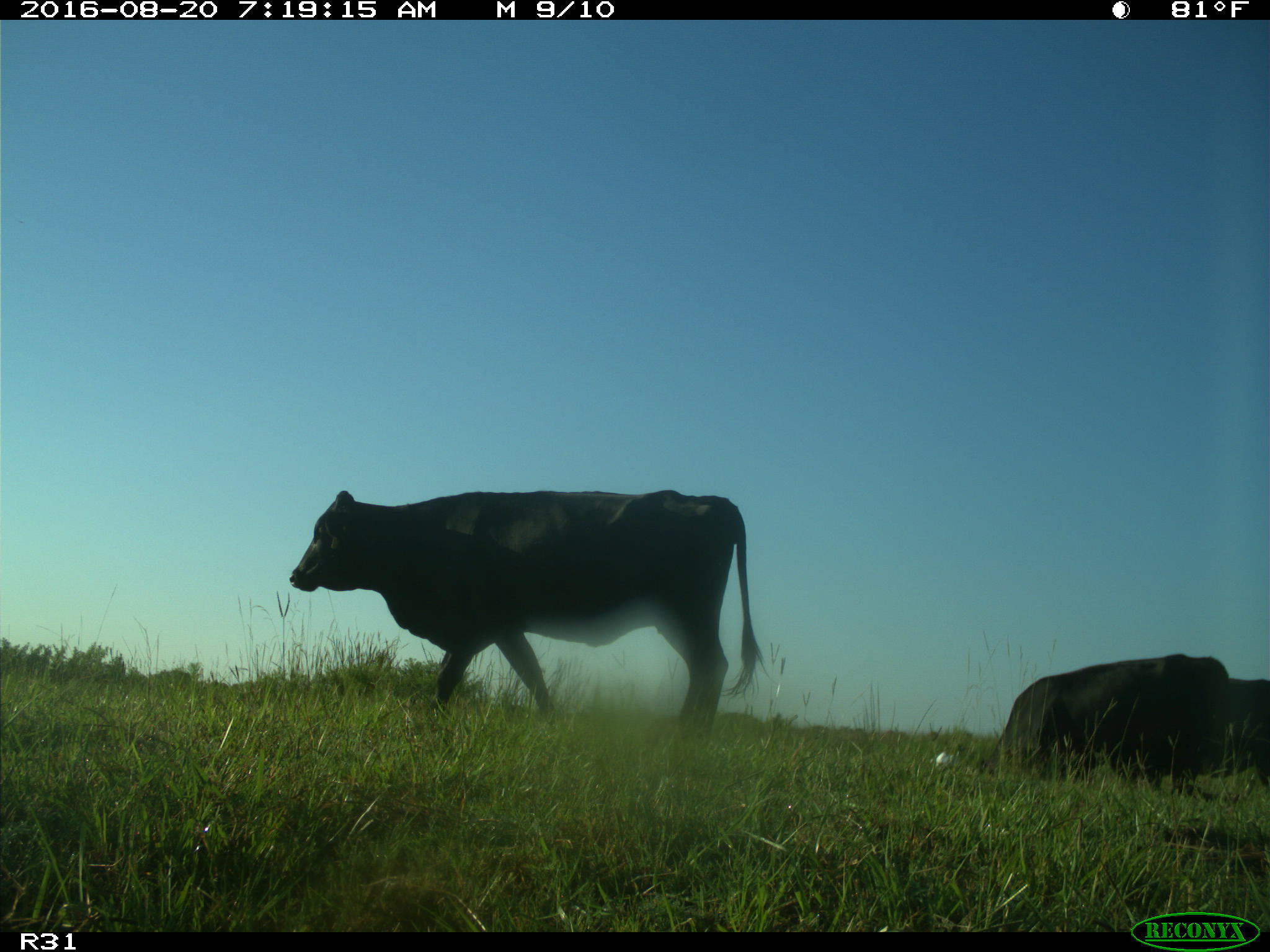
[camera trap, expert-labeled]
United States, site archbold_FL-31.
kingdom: Animalia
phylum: Chordata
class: Mammalia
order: Artiodactyla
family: Bovidae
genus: Bos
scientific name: Bos taurus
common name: domestic cow